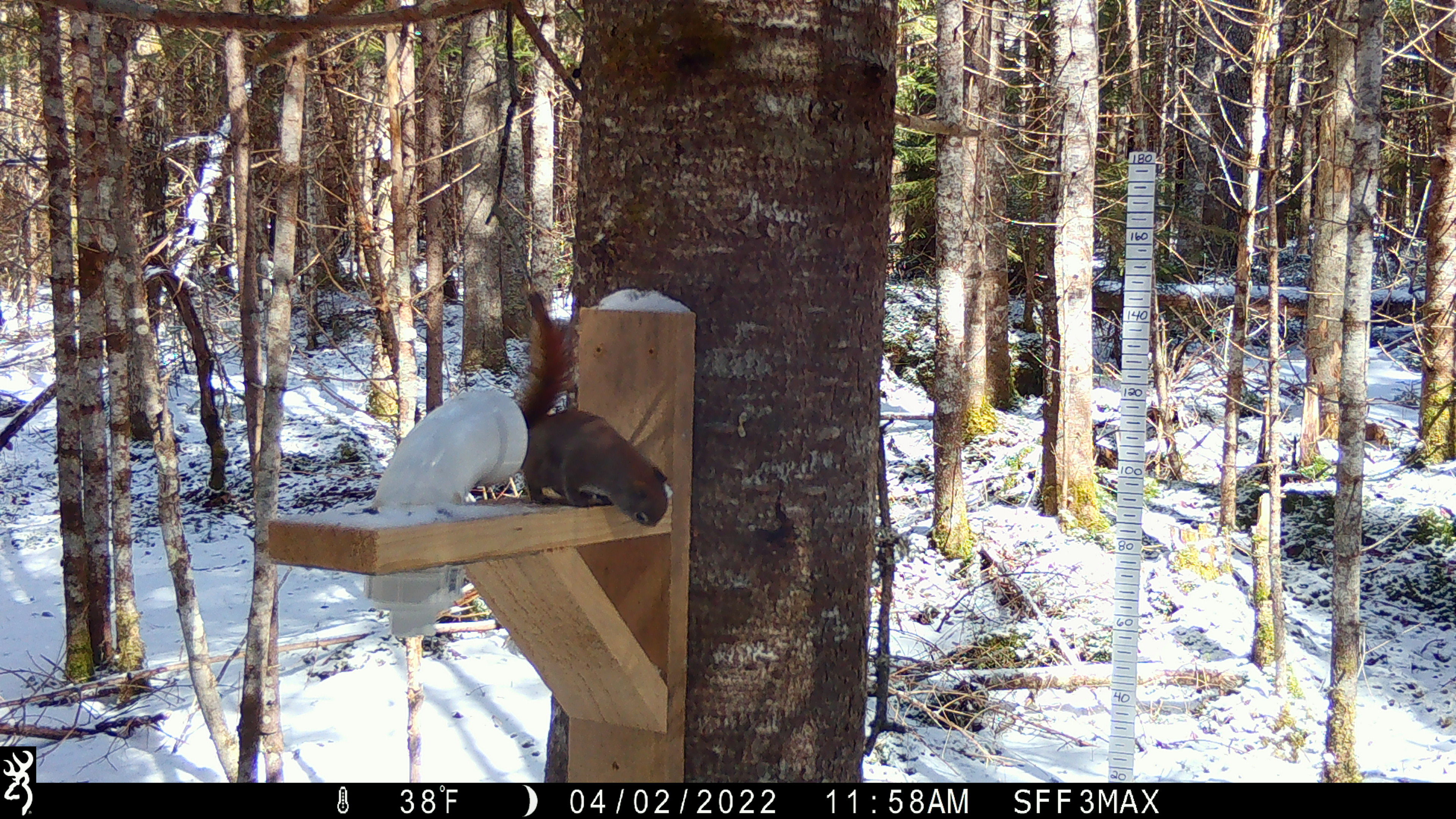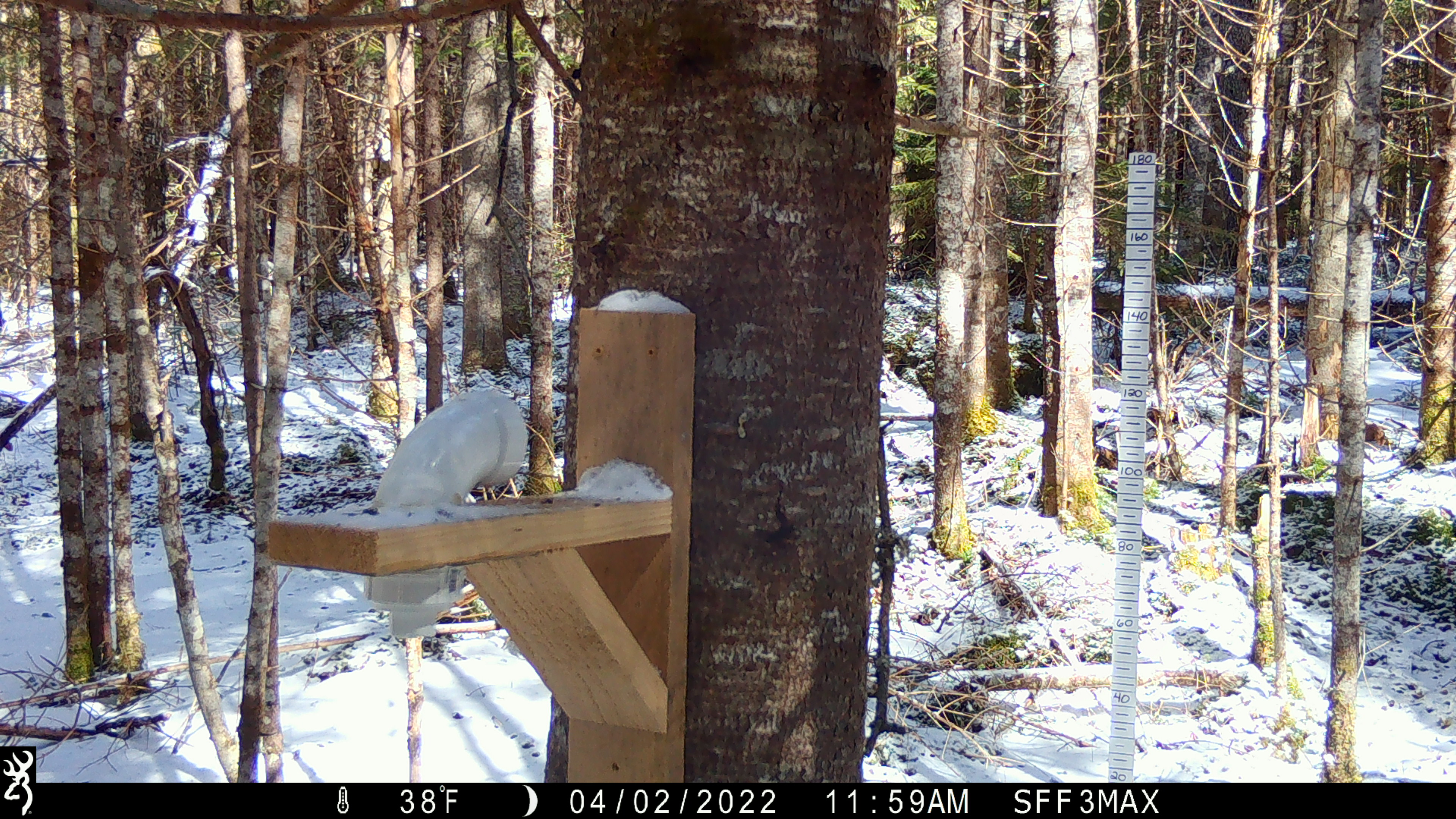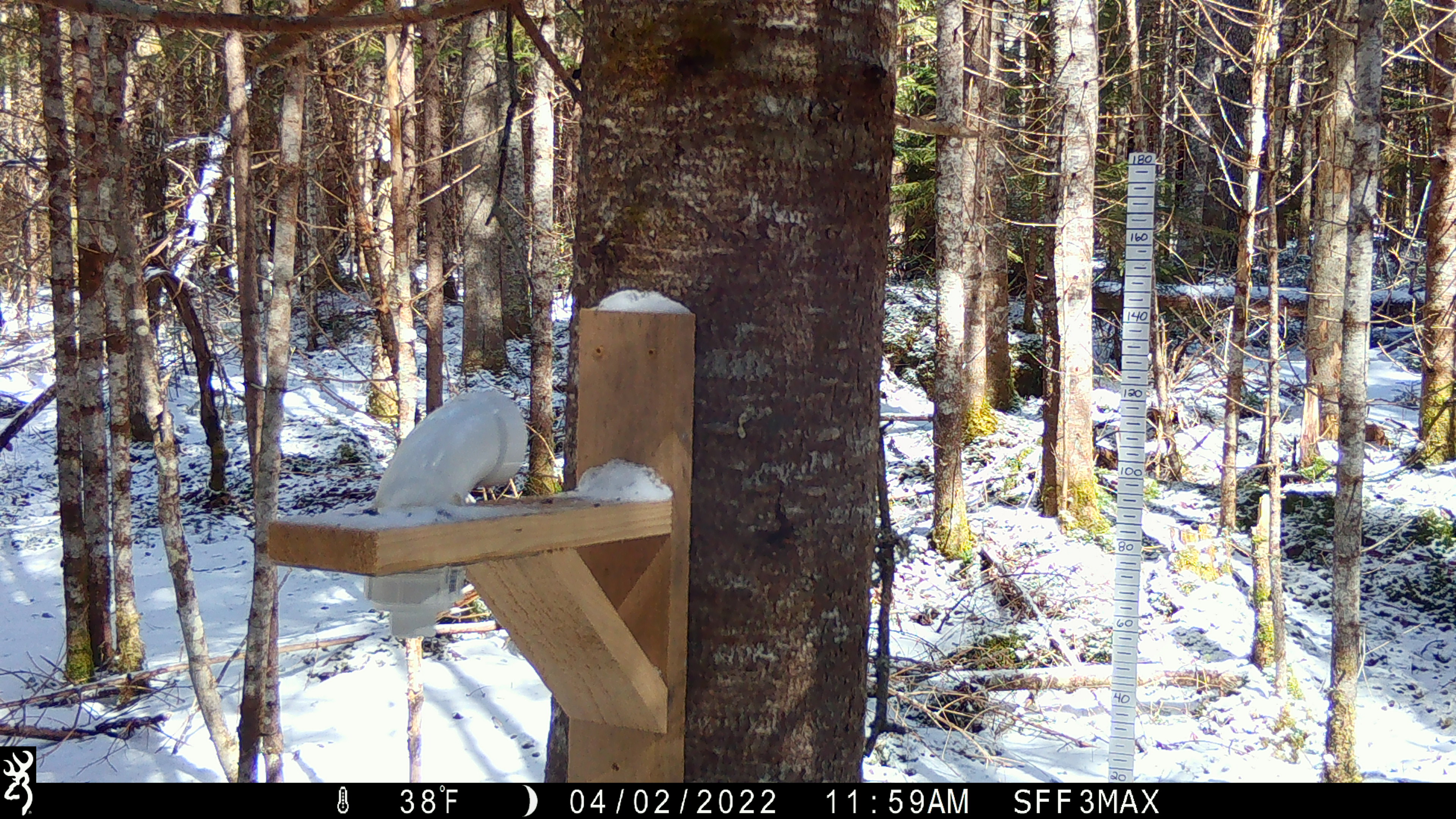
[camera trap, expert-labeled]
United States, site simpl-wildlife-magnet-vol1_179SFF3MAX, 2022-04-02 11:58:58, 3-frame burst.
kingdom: Animalia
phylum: Chordata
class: Mammalia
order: Rodentia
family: Sciuridae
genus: Tamiasciurus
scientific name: Tamiasciurus hudsonicus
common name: red squirrel